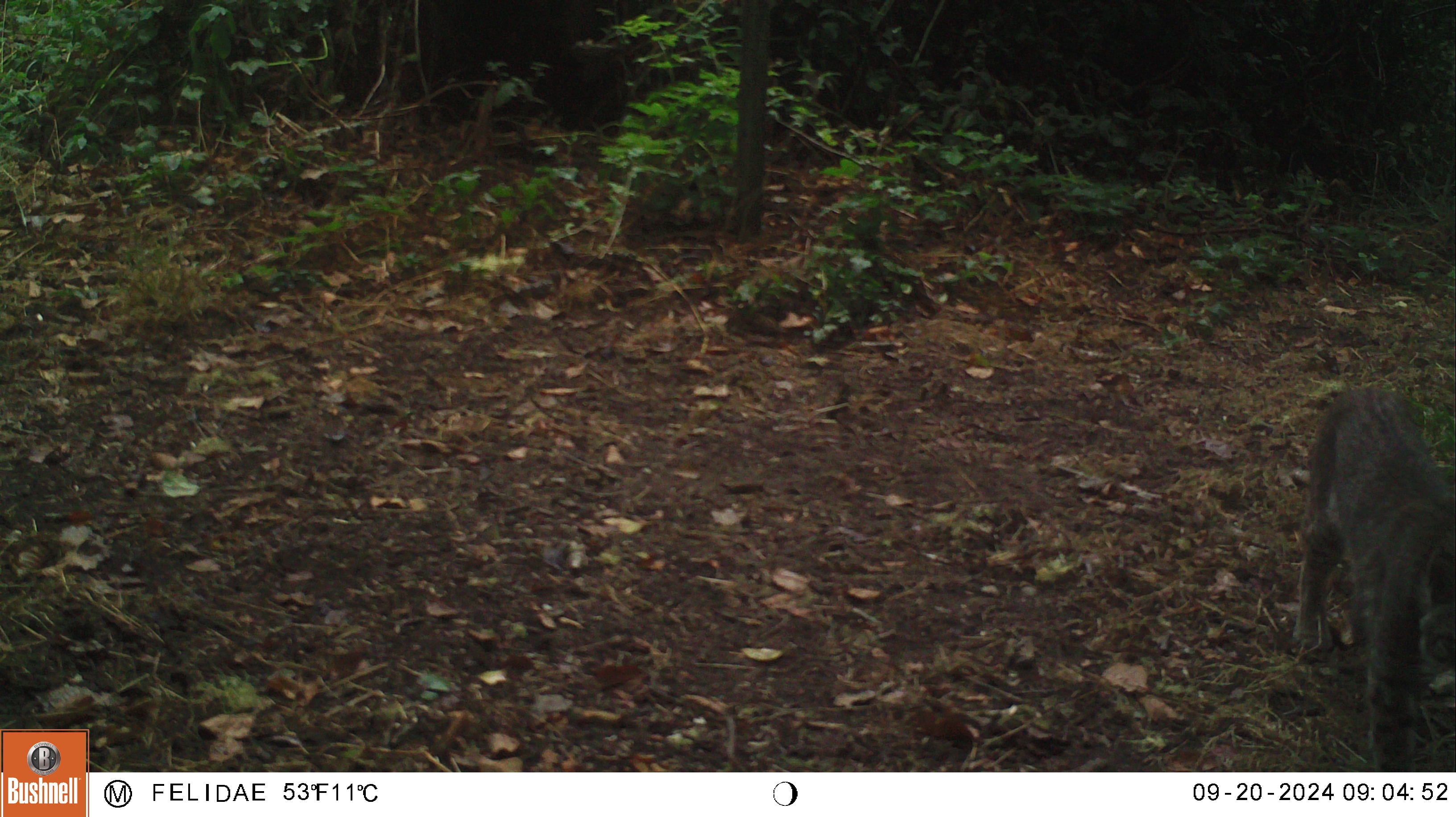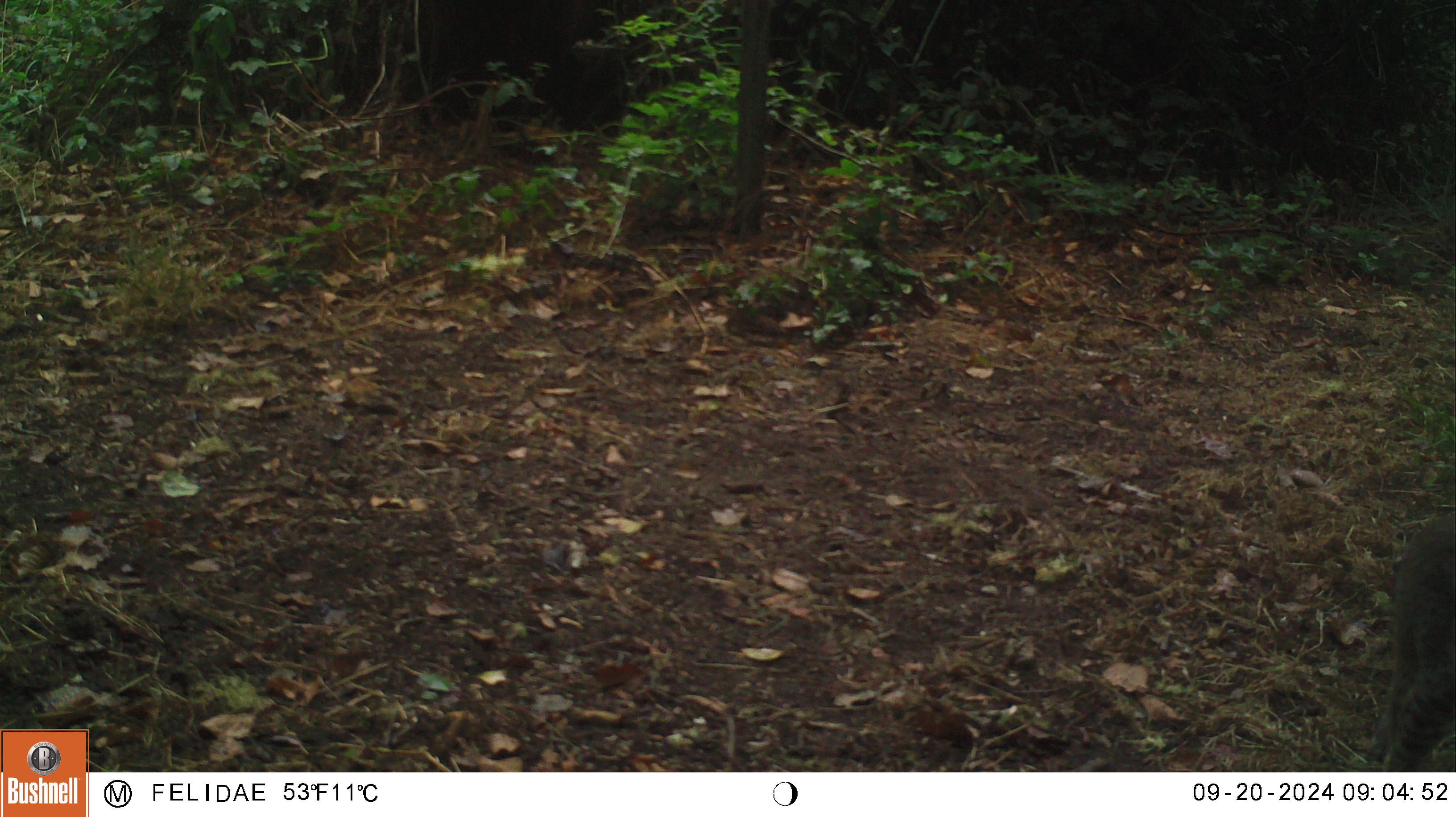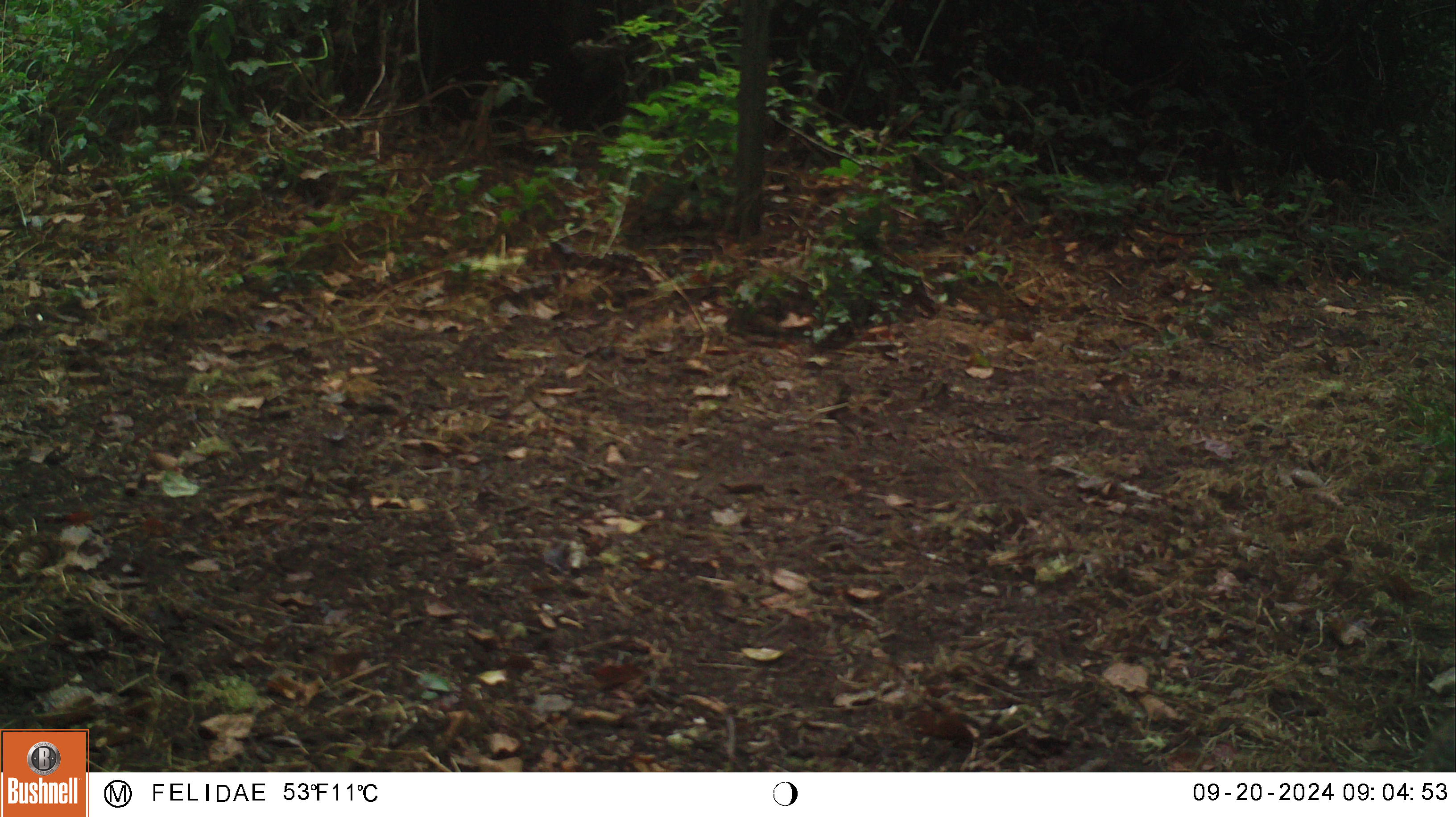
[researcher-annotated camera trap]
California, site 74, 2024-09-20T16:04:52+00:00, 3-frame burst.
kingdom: Animalia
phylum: Chordata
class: Mammalia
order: Carnivora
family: Felidae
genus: Lynx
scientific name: Lynx rufus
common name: bobcat